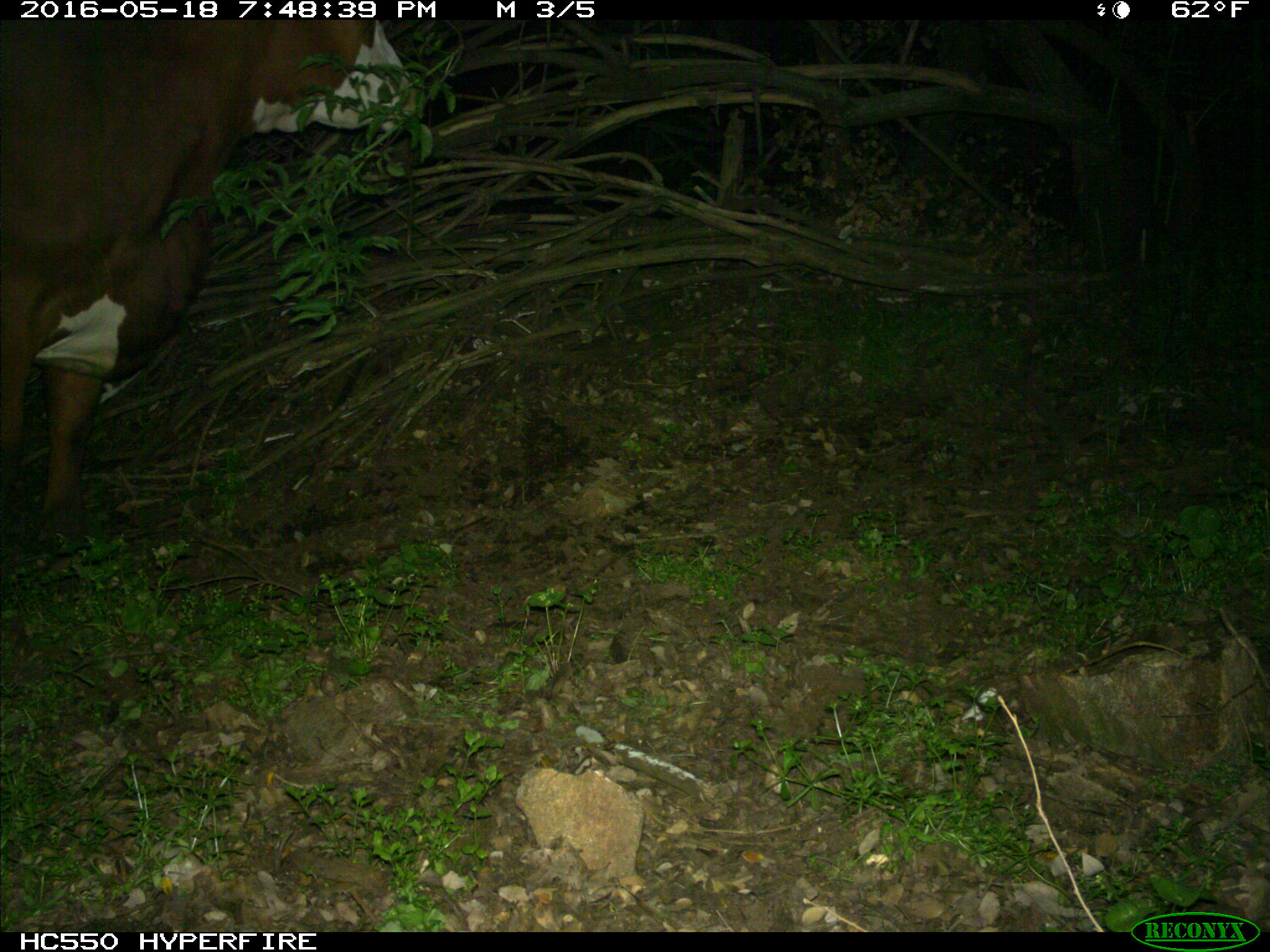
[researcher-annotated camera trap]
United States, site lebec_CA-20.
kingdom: Animalia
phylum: Chordata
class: Mammalia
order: Artiodactyla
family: Bovidae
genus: Bos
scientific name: Bos taurus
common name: domestic cow